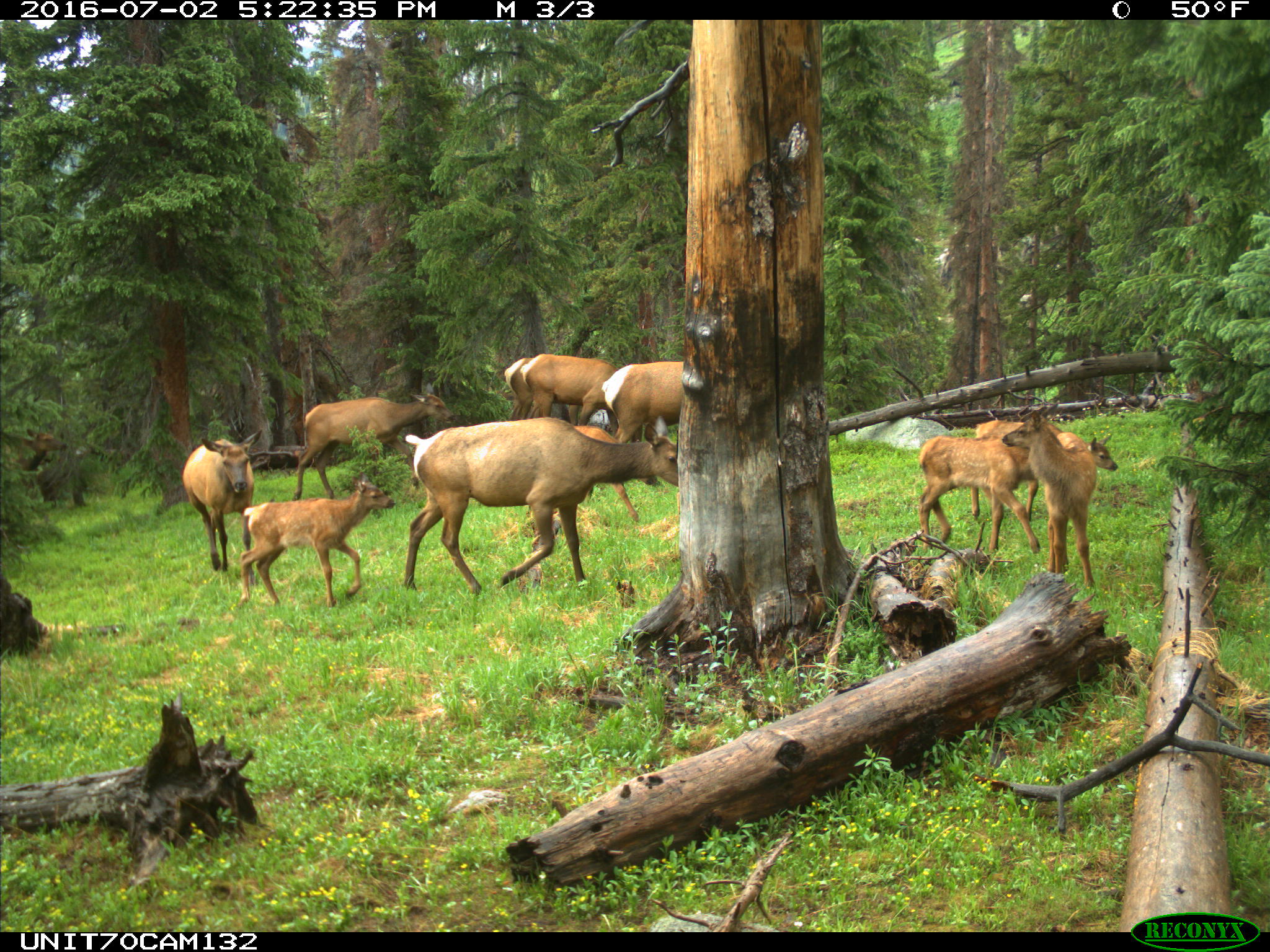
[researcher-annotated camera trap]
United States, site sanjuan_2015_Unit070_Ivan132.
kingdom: Animalia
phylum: Chordata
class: Mammalia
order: Artiodactyla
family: Cervidae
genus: Cervus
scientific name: Cervus elaphus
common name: red deer